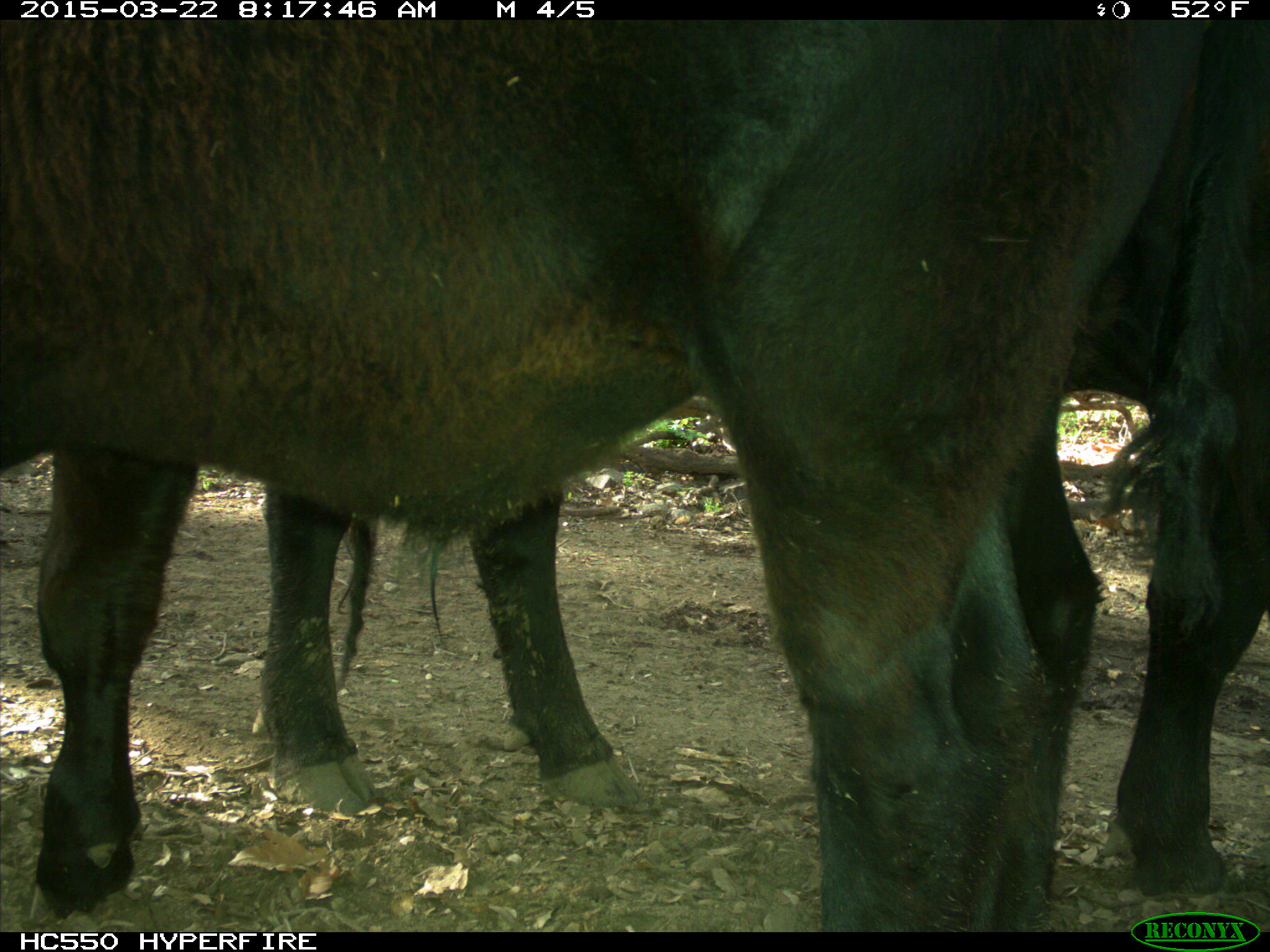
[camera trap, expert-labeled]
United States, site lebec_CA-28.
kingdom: Animalia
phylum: Chordata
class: Mammalia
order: Artiodactyla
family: Bovidae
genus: Bos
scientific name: Bos taurus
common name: domestic cow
Bos taurus (domestic cow).